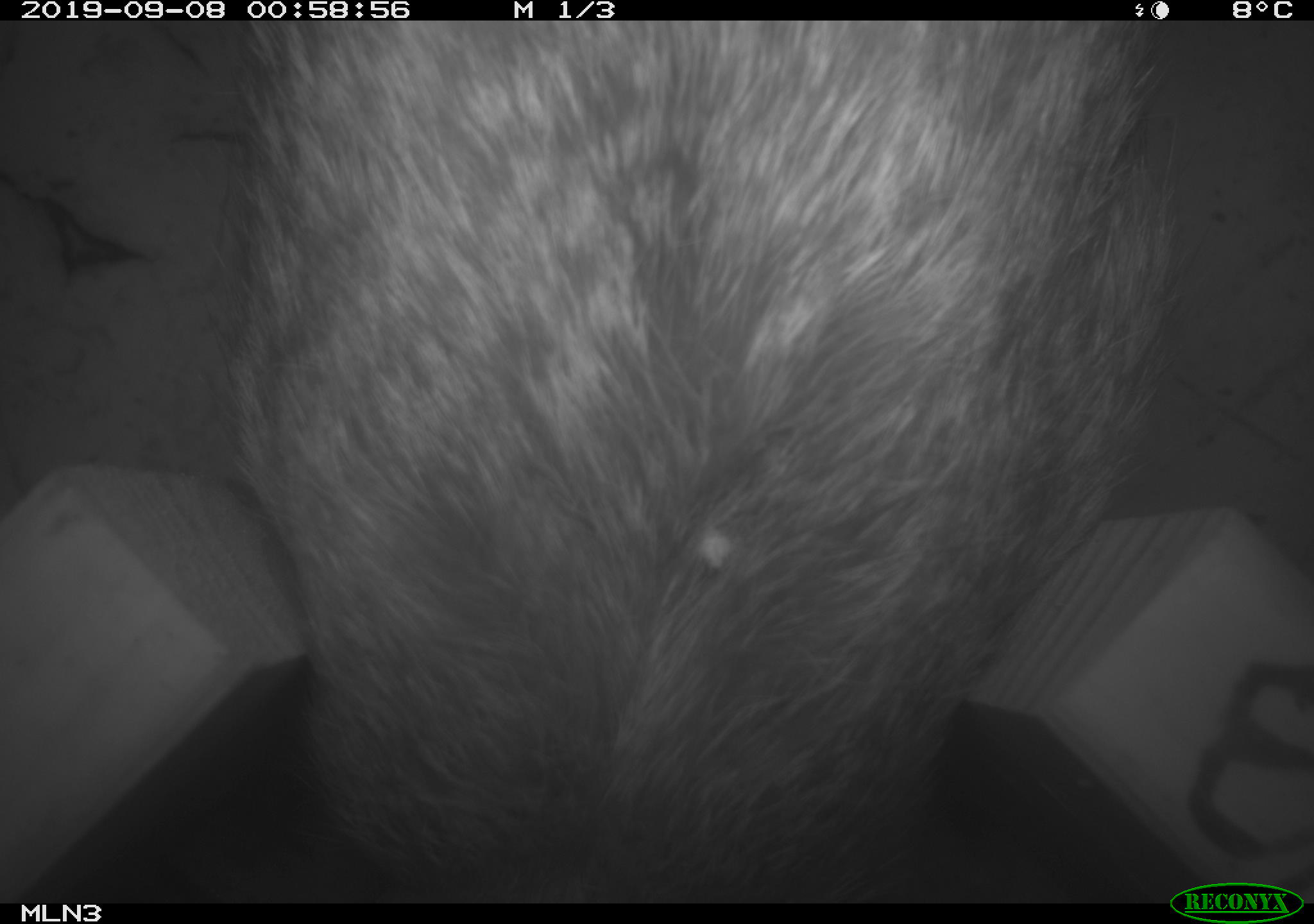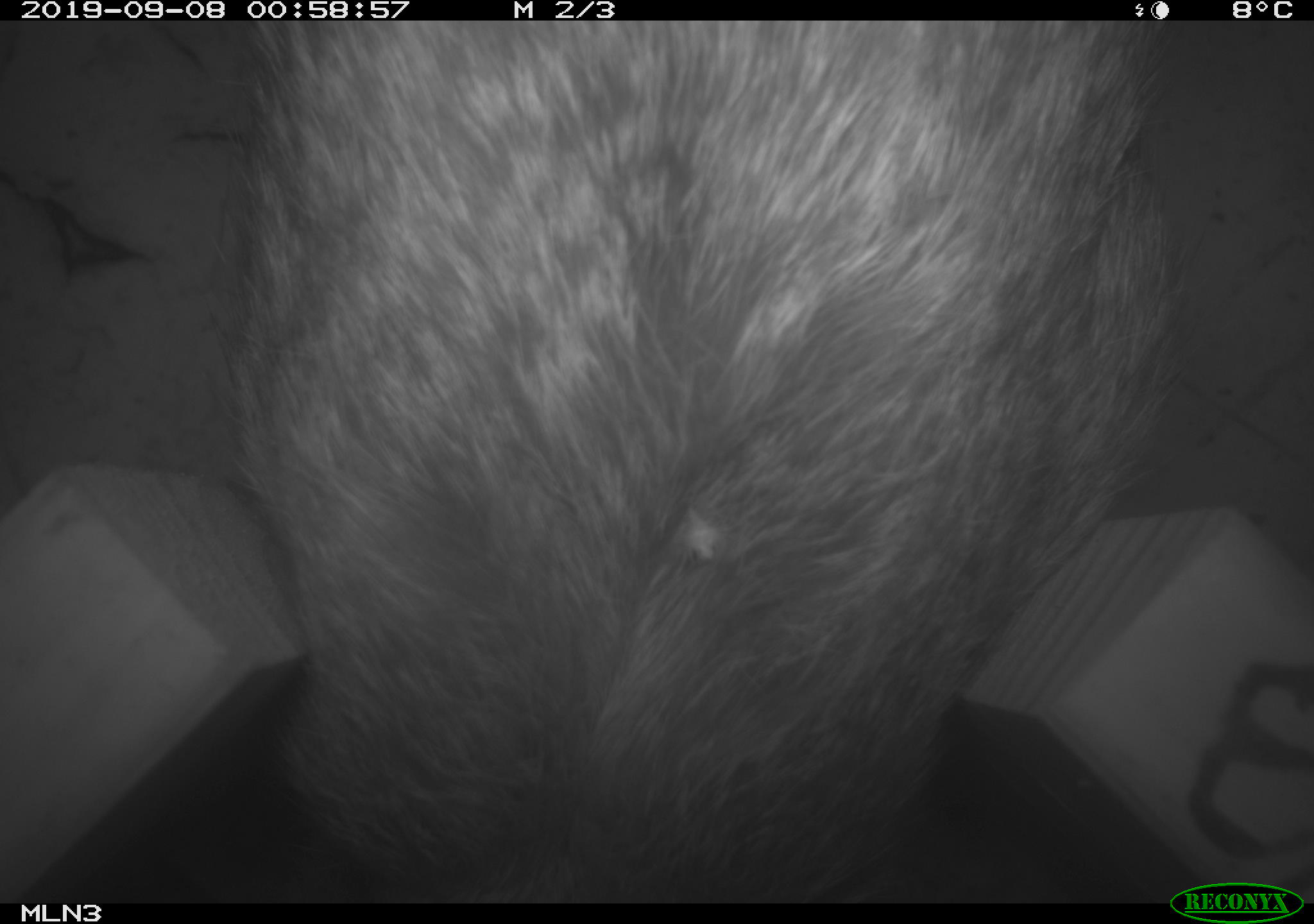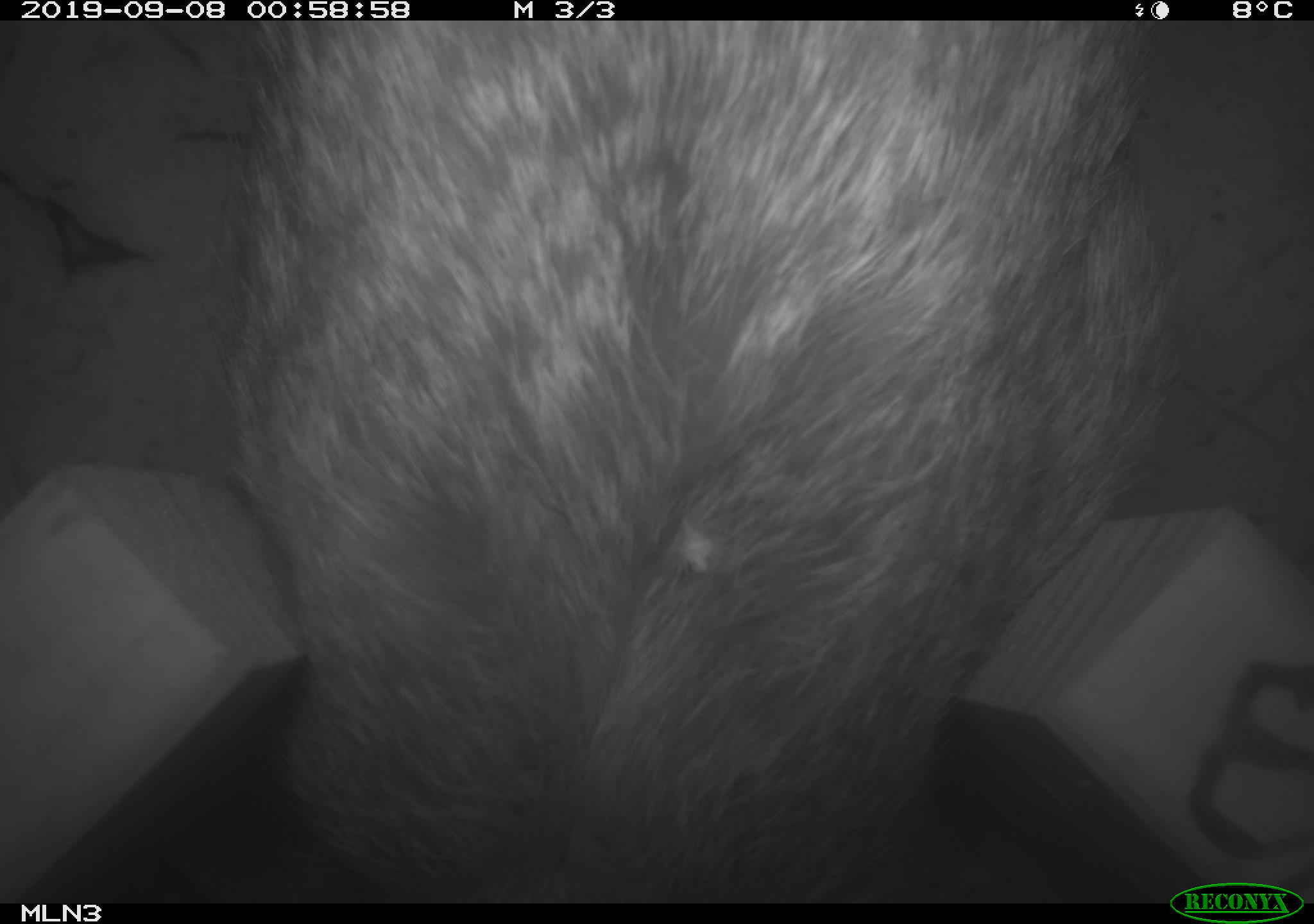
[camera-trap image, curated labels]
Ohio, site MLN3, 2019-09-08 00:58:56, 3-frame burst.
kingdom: Animalia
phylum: Chordata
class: Mammalia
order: Lagomorpha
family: Leporidae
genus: Sylvilagus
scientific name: Sylvilagus floridanus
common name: eastern cottontail